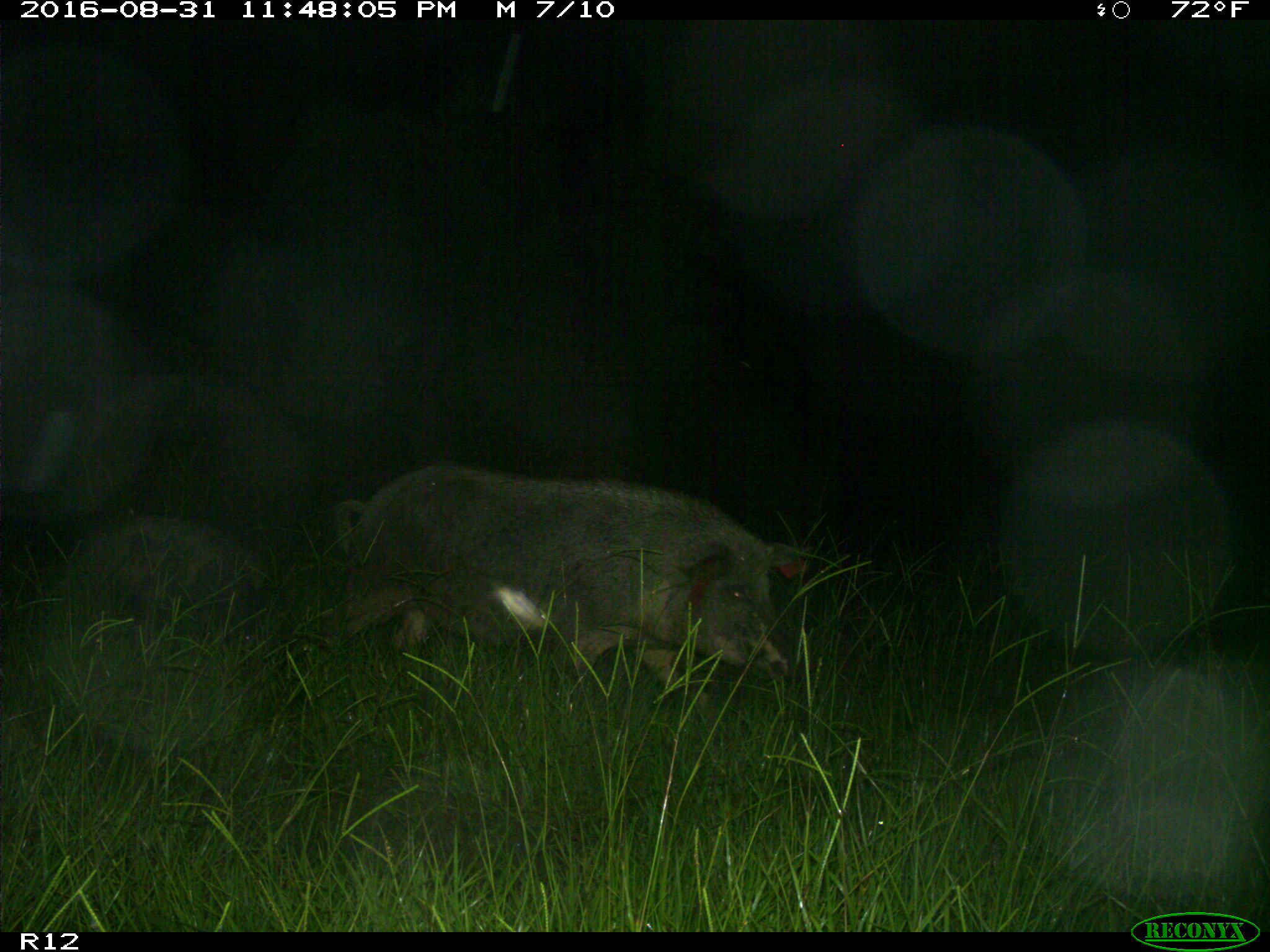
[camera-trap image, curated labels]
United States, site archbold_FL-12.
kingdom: Animalia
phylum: Chordata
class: Mammalia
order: Artiodactyla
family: Suidae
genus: Sus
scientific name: Sus scrofa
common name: wild boar